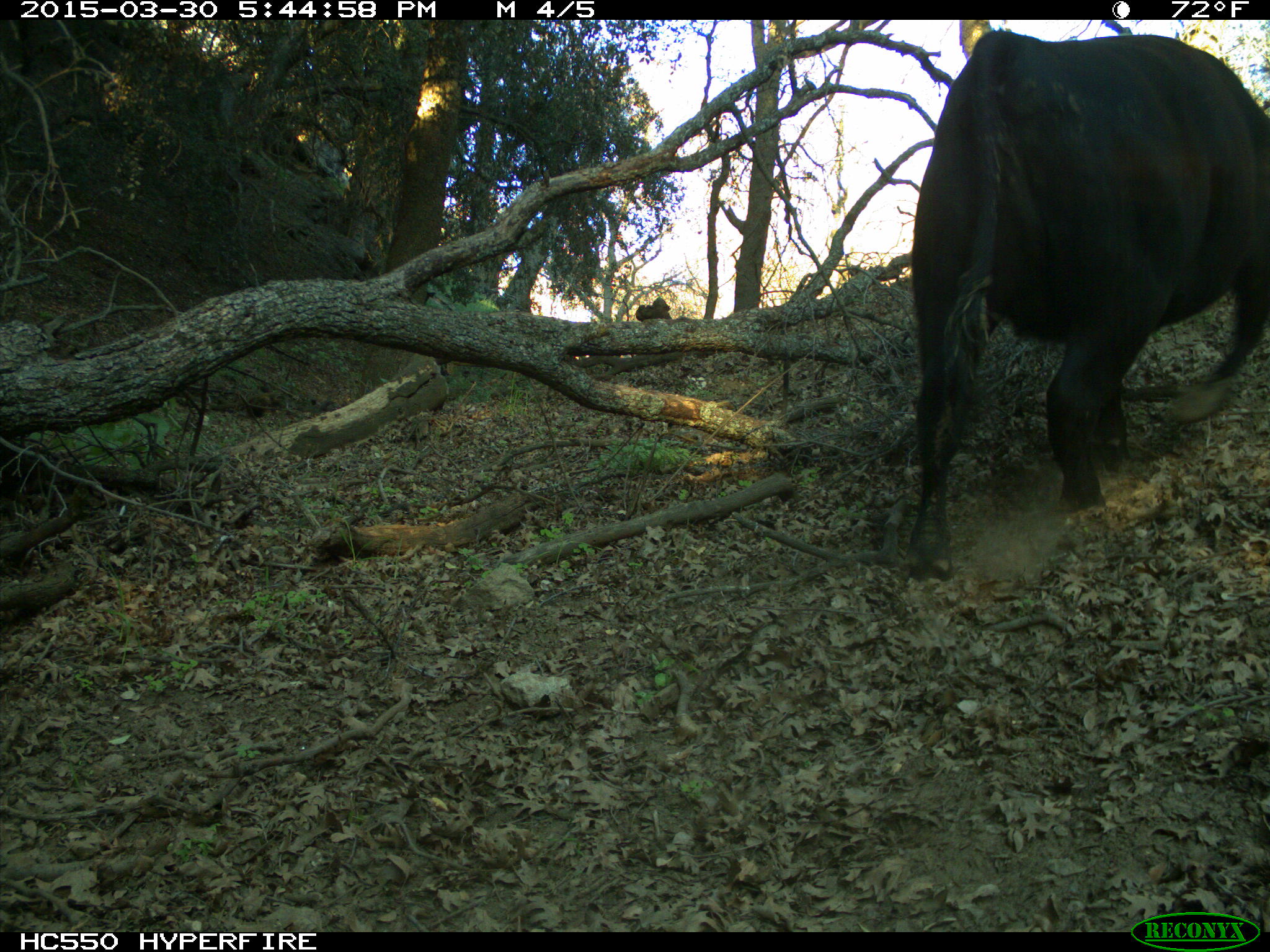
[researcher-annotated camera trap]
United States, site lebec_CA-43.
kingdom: Animalia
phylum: Chordata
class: Mammalia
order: Artiodactyla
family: Bovidae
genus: Bos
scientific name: Bos taurus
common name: domestic cow